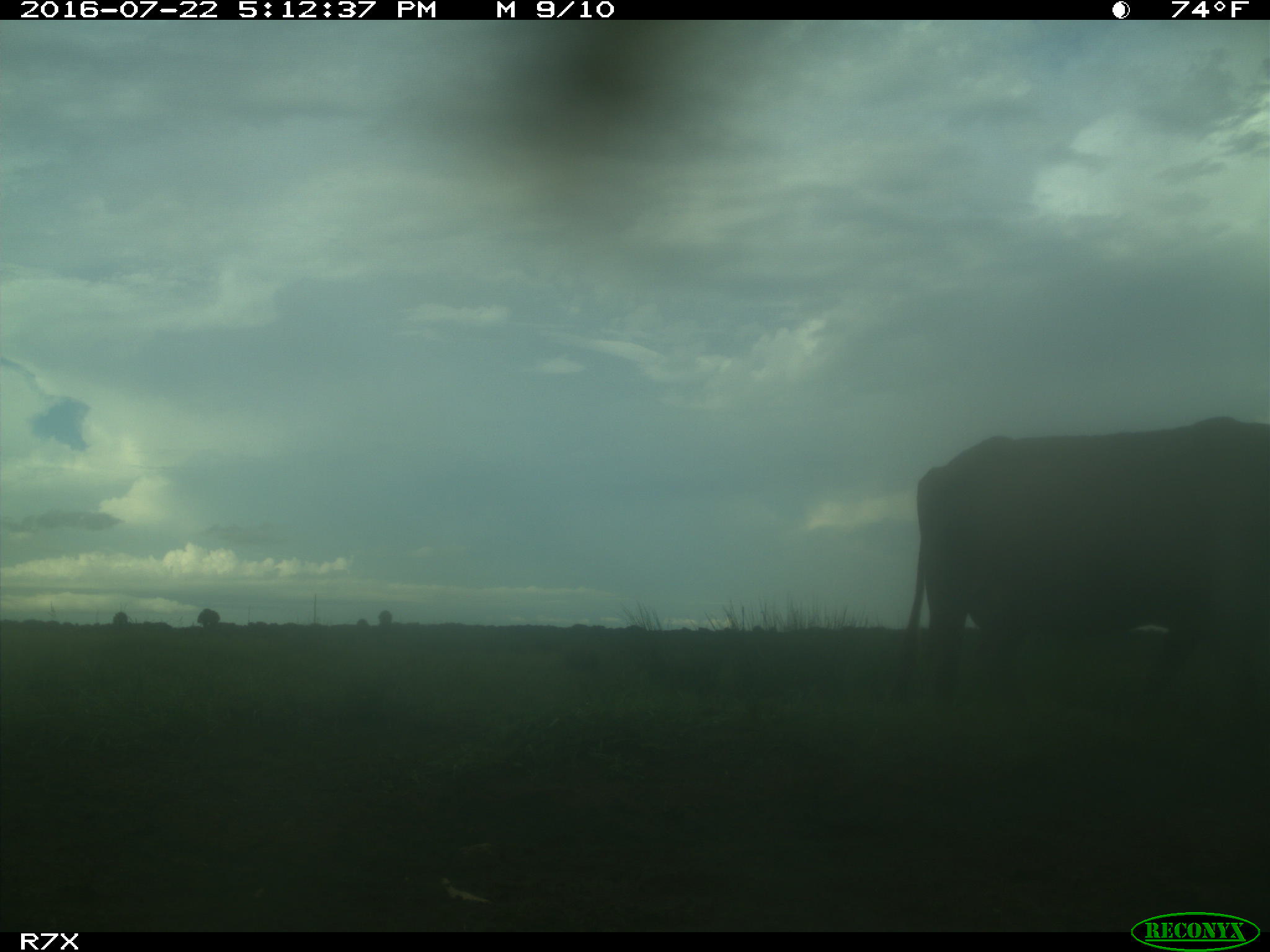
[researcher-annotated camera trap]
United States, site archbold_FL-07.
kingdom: Animalia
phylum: Chordata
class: Mammalia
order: Artiodactyla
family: Bovidae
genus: Bos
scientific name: Bos taurus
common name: domestic cow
Bos taurus (domestic cow).